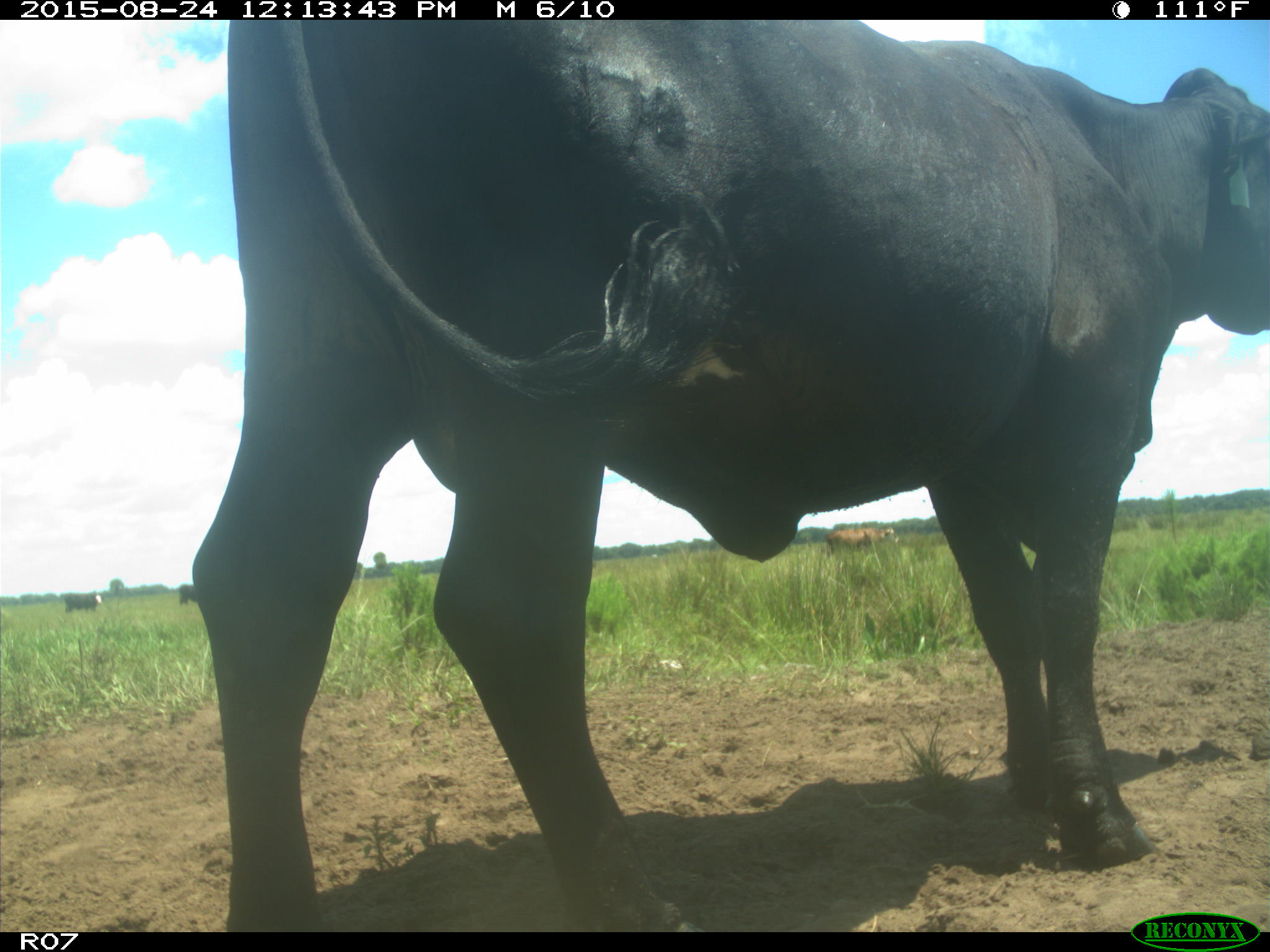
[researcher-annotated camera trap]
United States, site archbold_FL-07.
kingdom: Animalia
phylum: Chordata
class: Mammalia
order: Artiodactyla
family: Bovidae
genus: Bos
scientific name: Bos taurus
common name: domestic cow